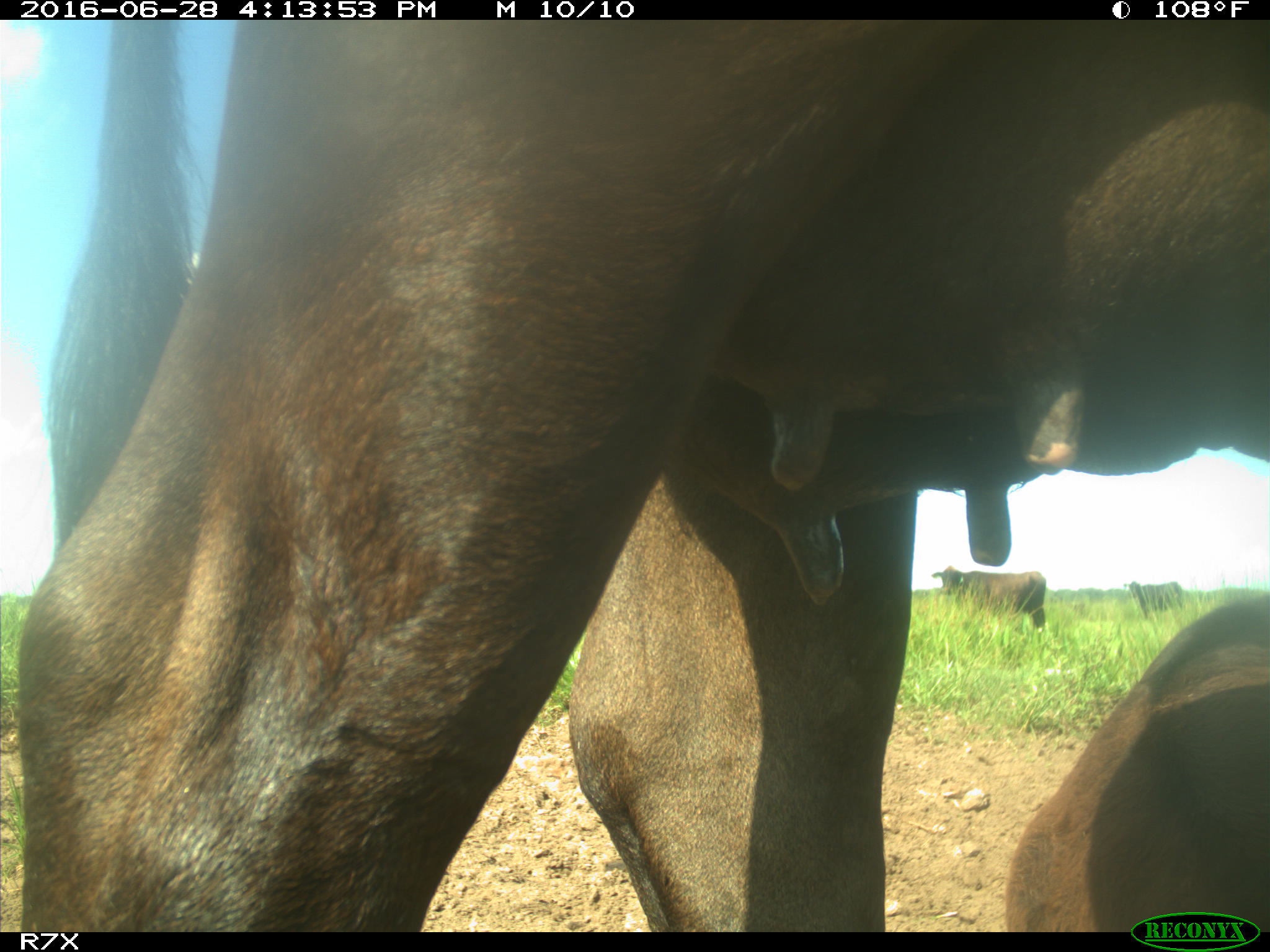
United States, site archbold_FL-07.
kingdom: Animalia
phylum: Chordata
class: Mammalia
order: Artiodactyla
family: Bovidae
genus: Bos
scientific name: Bos taurus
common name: domestic cow